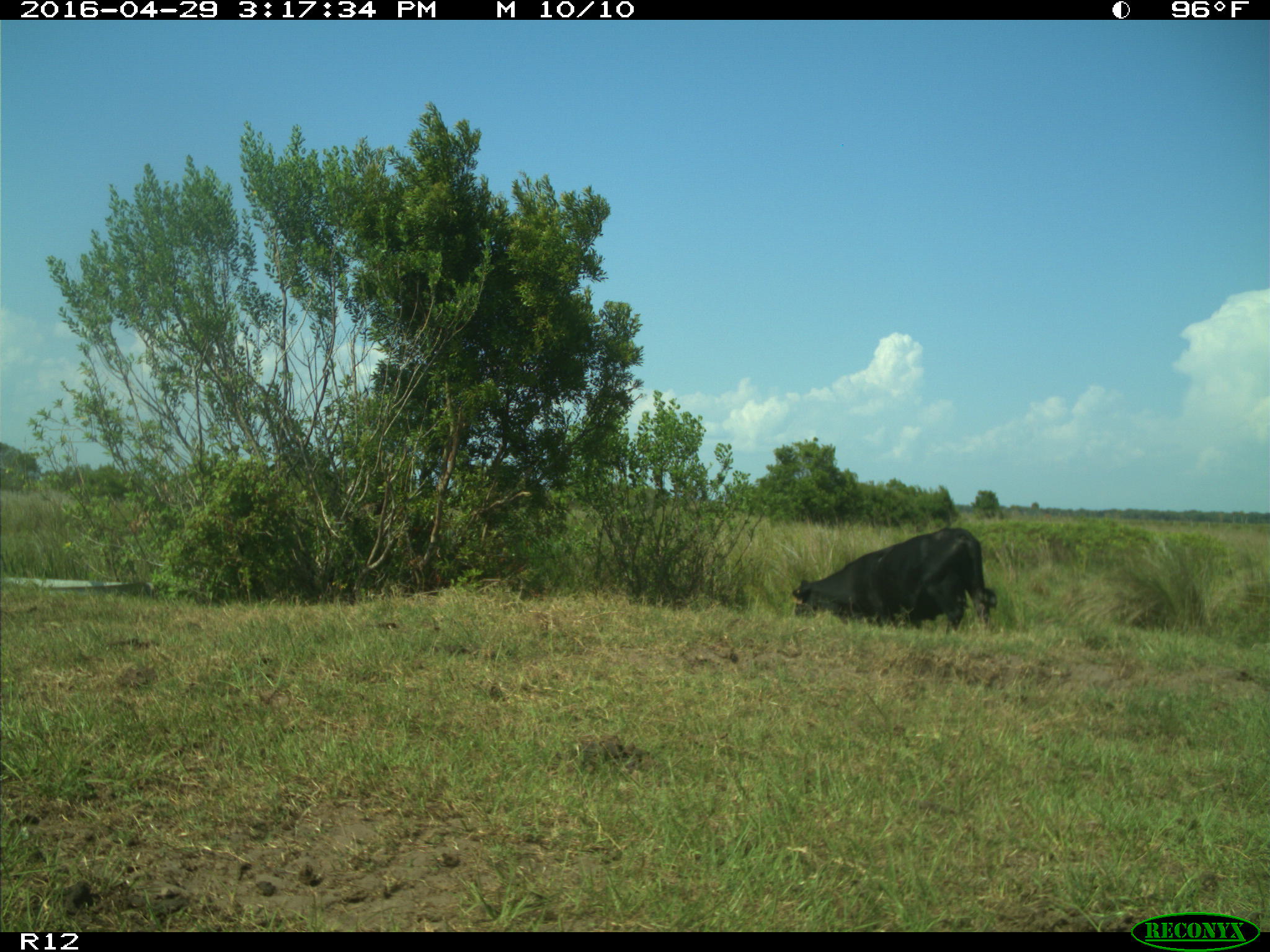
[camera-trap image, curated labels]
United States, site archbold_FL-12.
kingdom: Animalia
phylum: Chordata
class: Mammalia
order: Artiodactyla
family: Bovidae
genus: Bos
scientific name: Bos taurus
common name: domestic cow